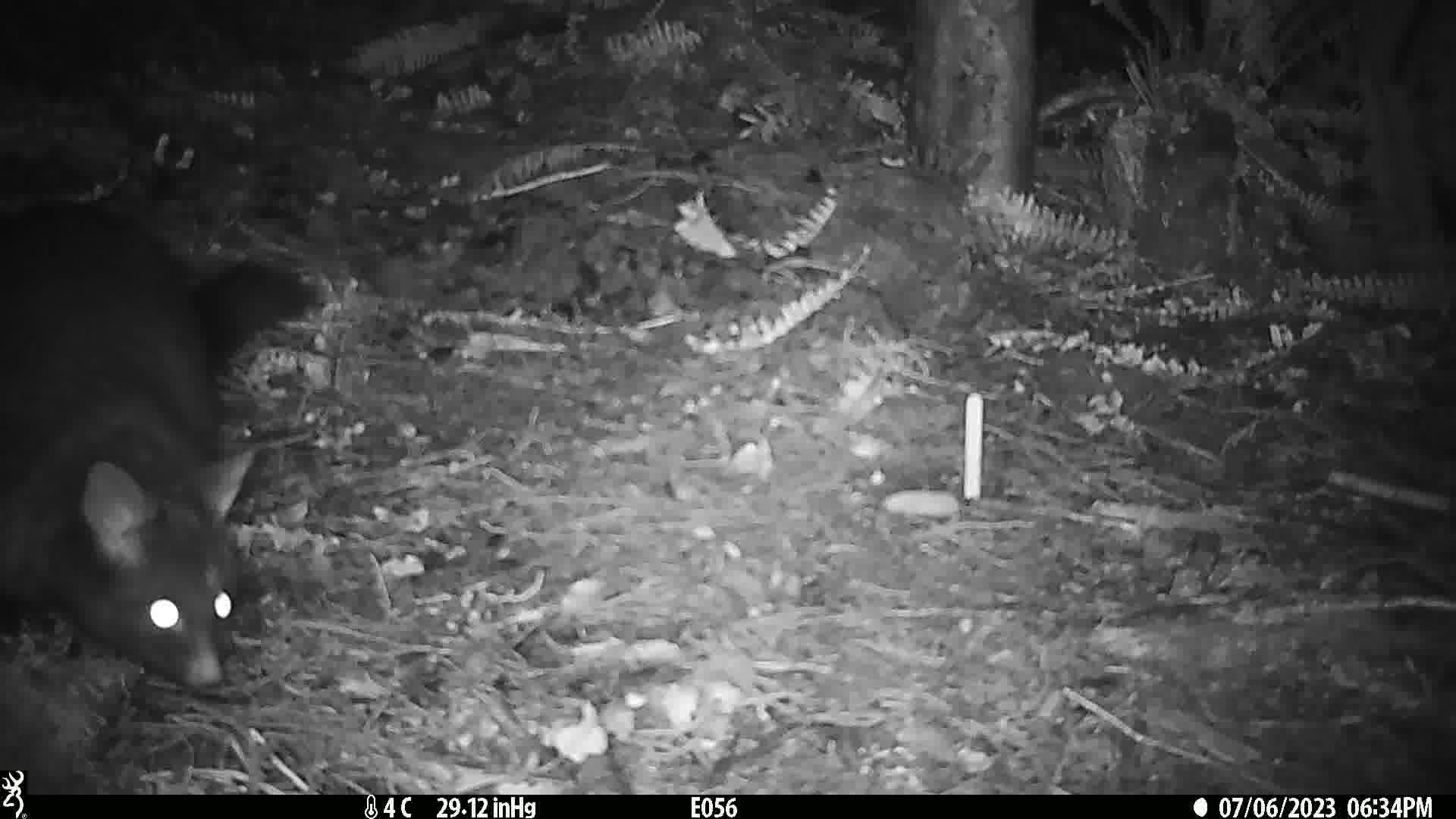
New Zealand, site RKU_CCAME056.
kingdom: Animalia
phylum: Chordata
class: Mammalia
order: Diprotodontia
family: Phalangeridae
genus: Trichosurus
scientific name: Trichosurus vulpecula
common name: common brushtail possum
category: possum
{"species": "possum (common brushtail possum) (Trichosurus vulpecula)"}